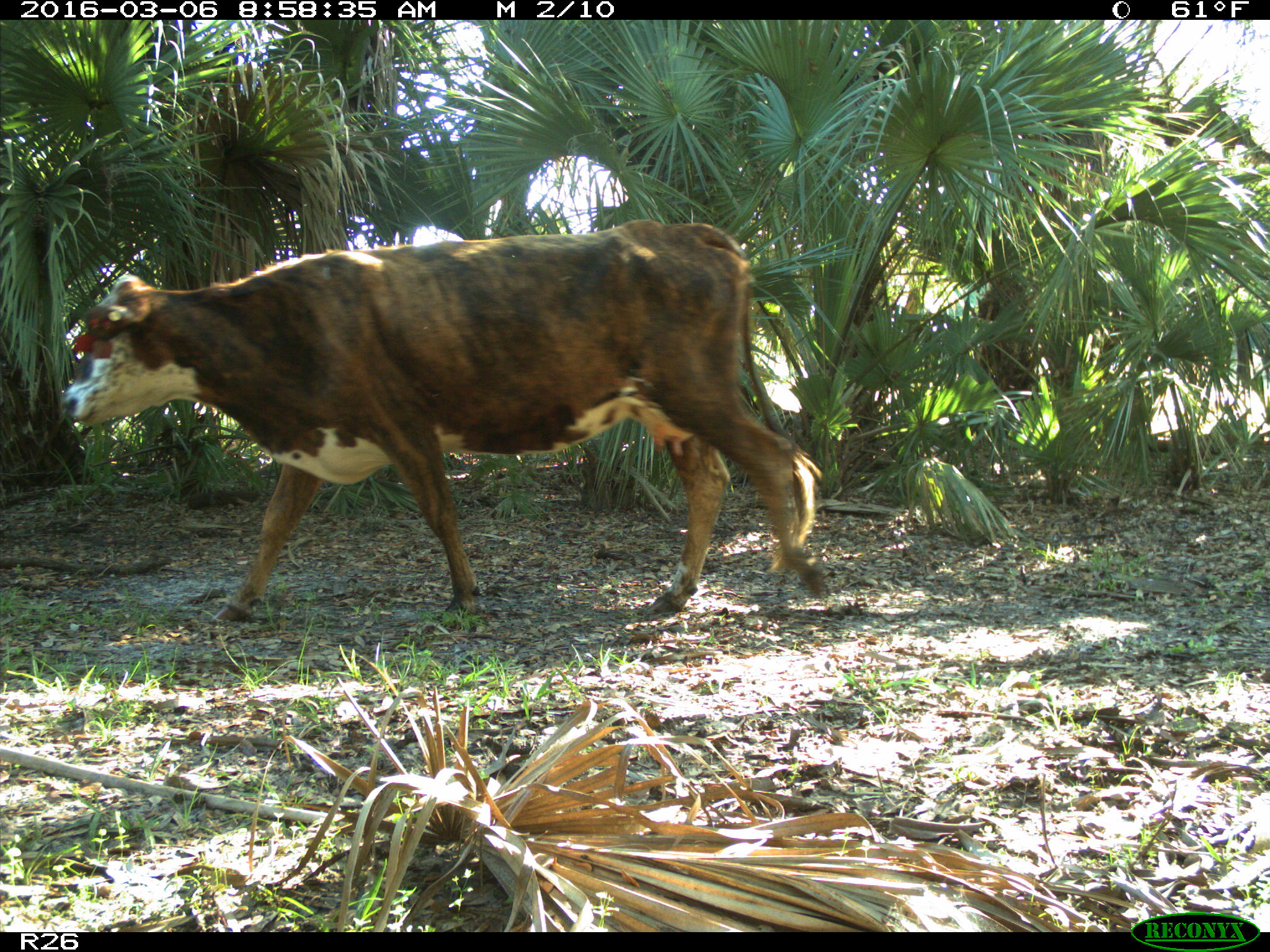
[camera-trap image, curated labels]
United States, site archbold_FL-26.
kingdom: Animalia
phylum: Chordata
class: Mammalia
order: Artiodactyla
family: Bovidae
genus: Bos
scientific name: Bos taurus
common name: domestic cow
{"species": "Bos taurus (domestic cow)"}